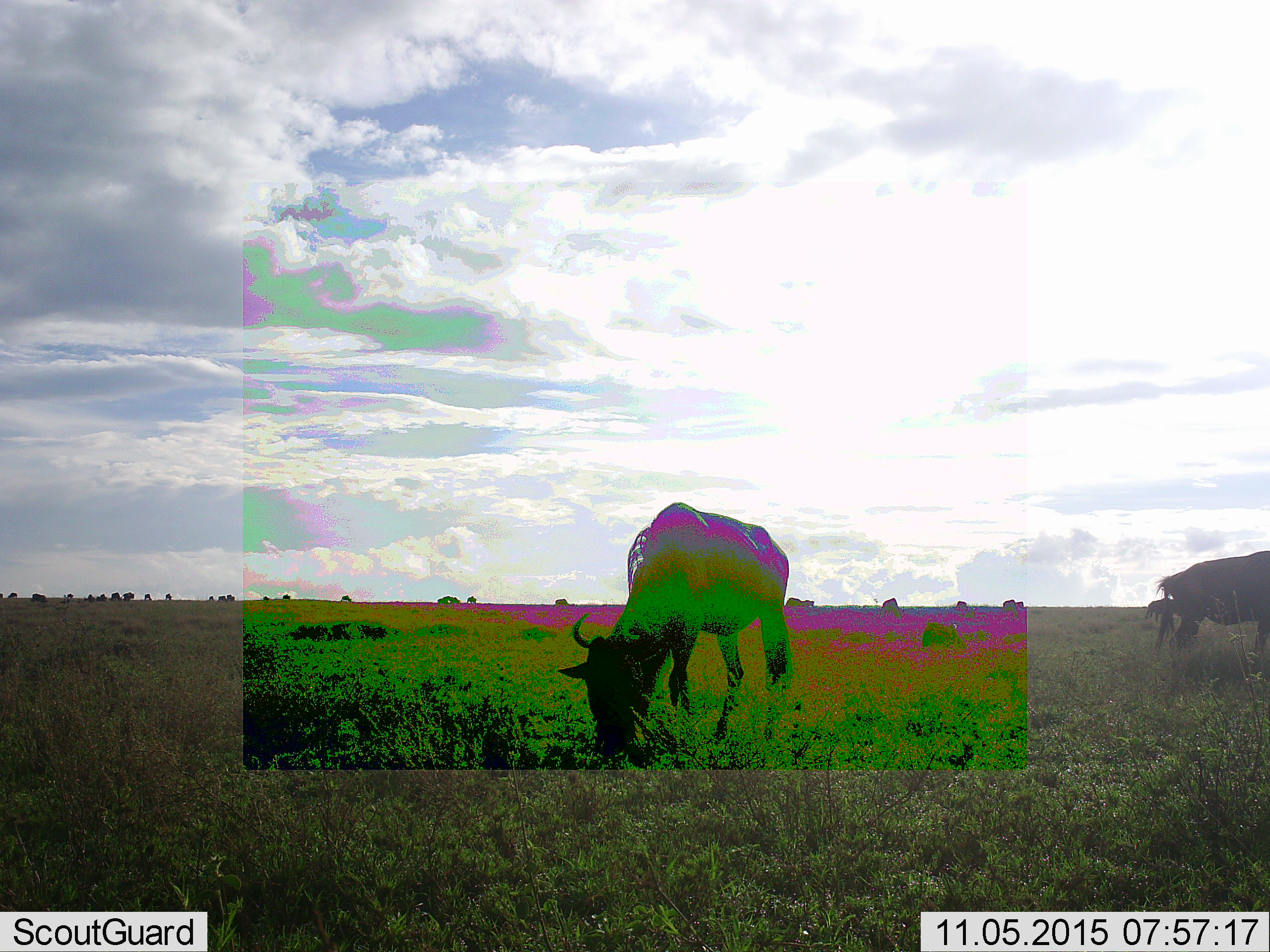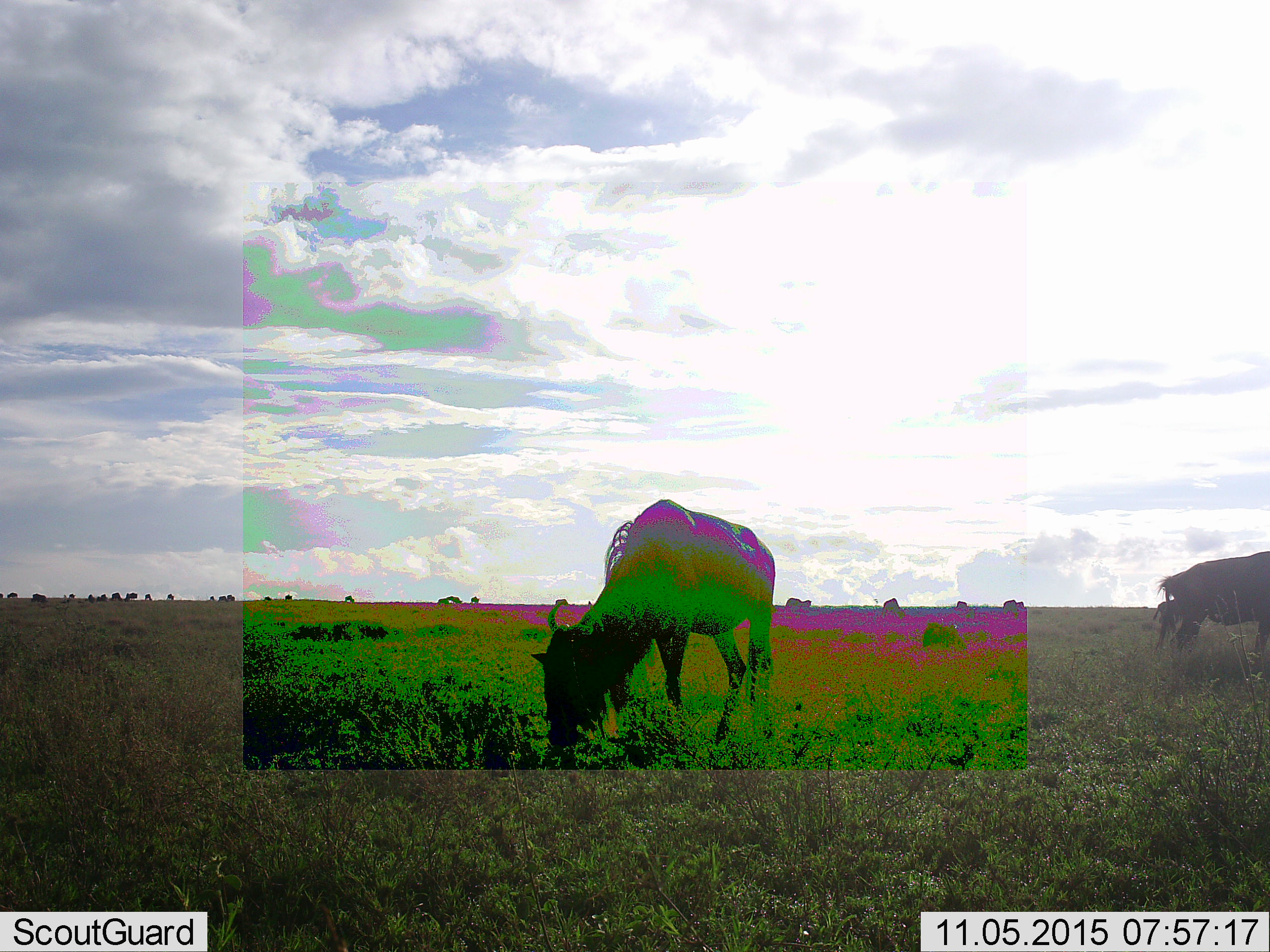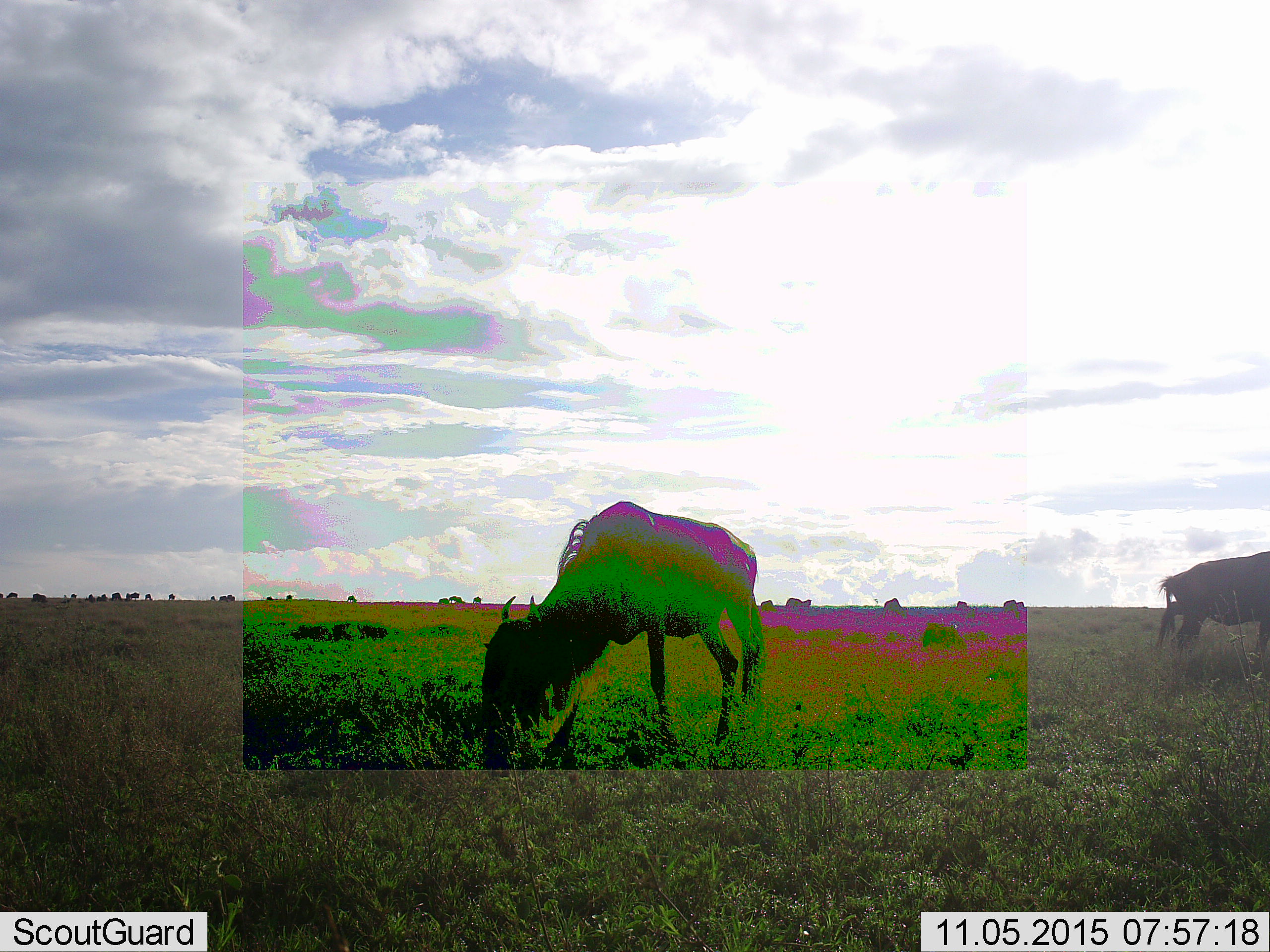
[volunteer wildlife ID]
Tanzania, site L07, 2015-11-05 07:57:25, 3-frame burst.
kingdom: Animalia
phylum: Chordata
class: Mammalia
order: Artiodactyla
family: Bovidae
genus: Connochaetes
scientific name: Connochaetes taurinus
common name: blue wildebeest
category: wildebeest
Wildebeest (blue wildebeest) (Connochaetes taurinus), count 11-50. Behavior (volunteer vote fractions): standing 50%, resting 10%, moving 60%, interacting 0%. Young present (vote fraction): 10%. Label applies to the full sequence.